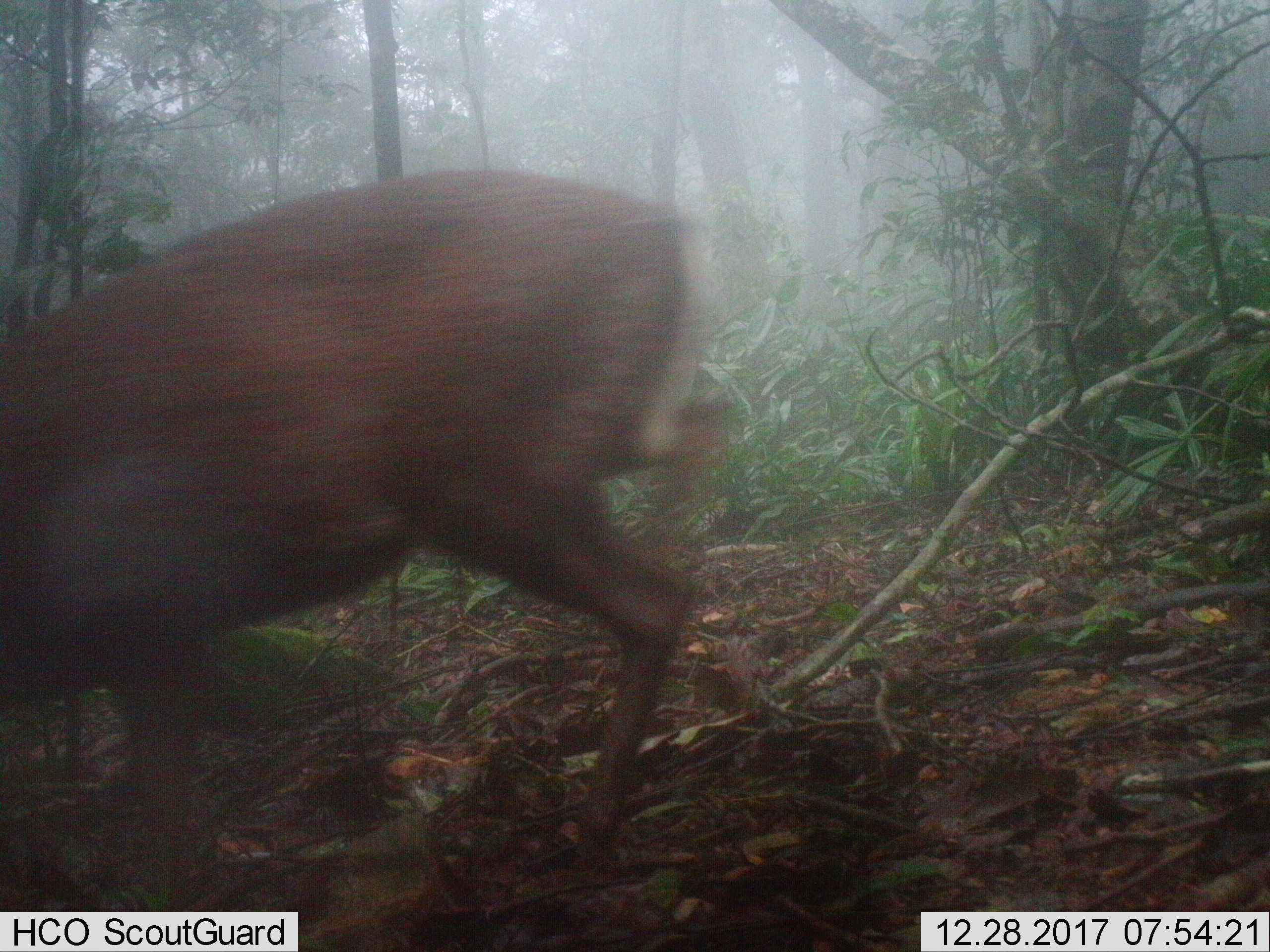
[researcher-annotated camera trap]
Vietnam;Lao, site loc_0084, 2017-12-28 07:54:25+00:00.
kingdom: Animalia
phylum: Chordata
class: Mammalia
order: Artiodactyla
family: Cervidae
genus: Muntiacus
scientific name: Muntiacus rooseveltorum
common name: roosevelt's muntjac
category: roosevelts muntjac group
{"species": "roosevelts muntjac group (roosevelt's muntjac) (Muntiacus rooseveltorum)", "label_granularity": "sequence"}